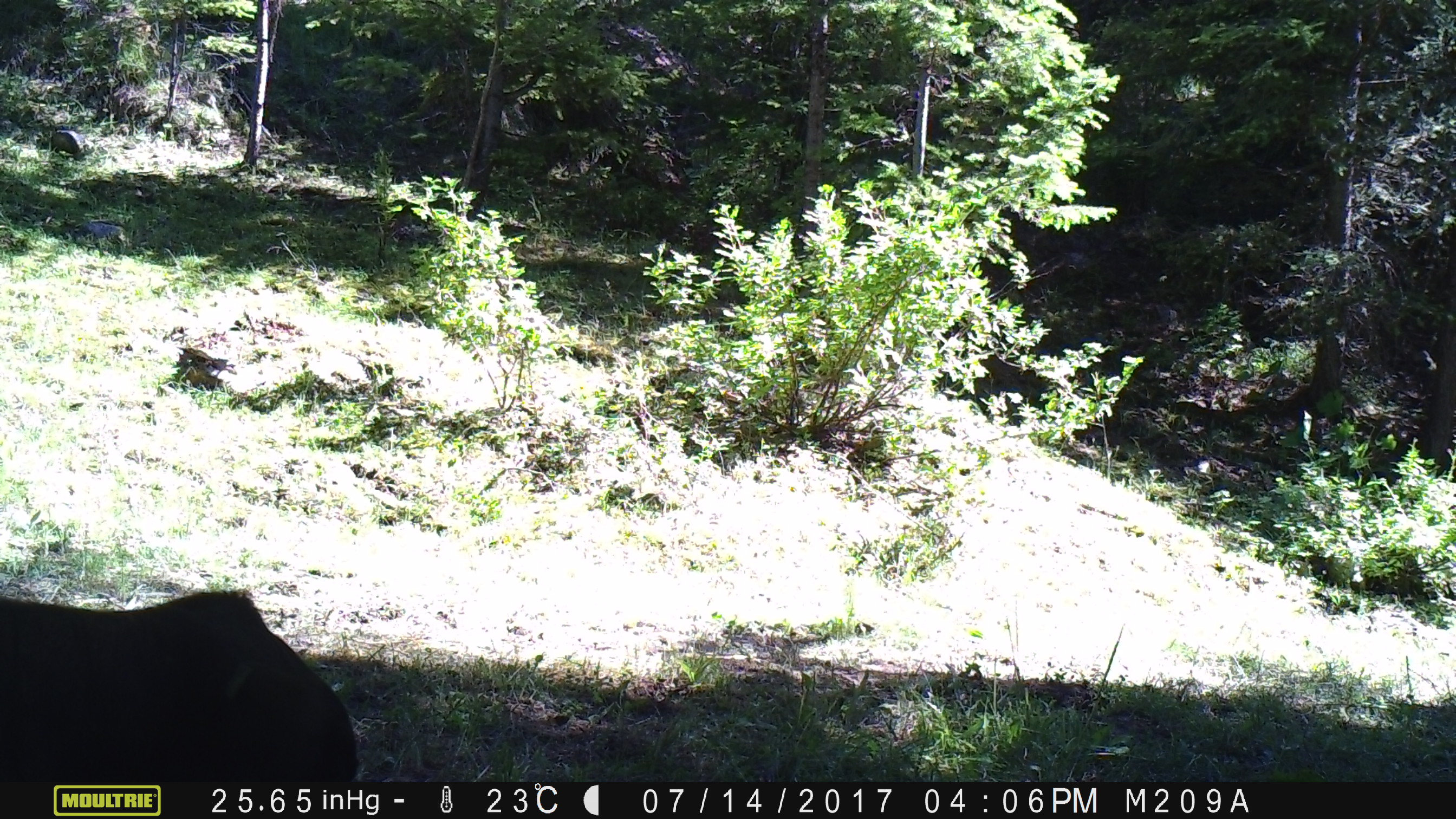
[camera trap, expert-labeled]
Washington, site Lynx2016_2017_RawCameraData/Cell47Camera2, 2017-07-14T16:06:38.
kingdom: Animalia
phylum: Chordata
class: Mammalia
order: Artiodactyla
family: Bovidae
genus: Bos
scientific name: Bos taurus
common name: domestic cattle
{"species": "domestic cattle (Bos taurus)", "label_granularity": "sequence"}